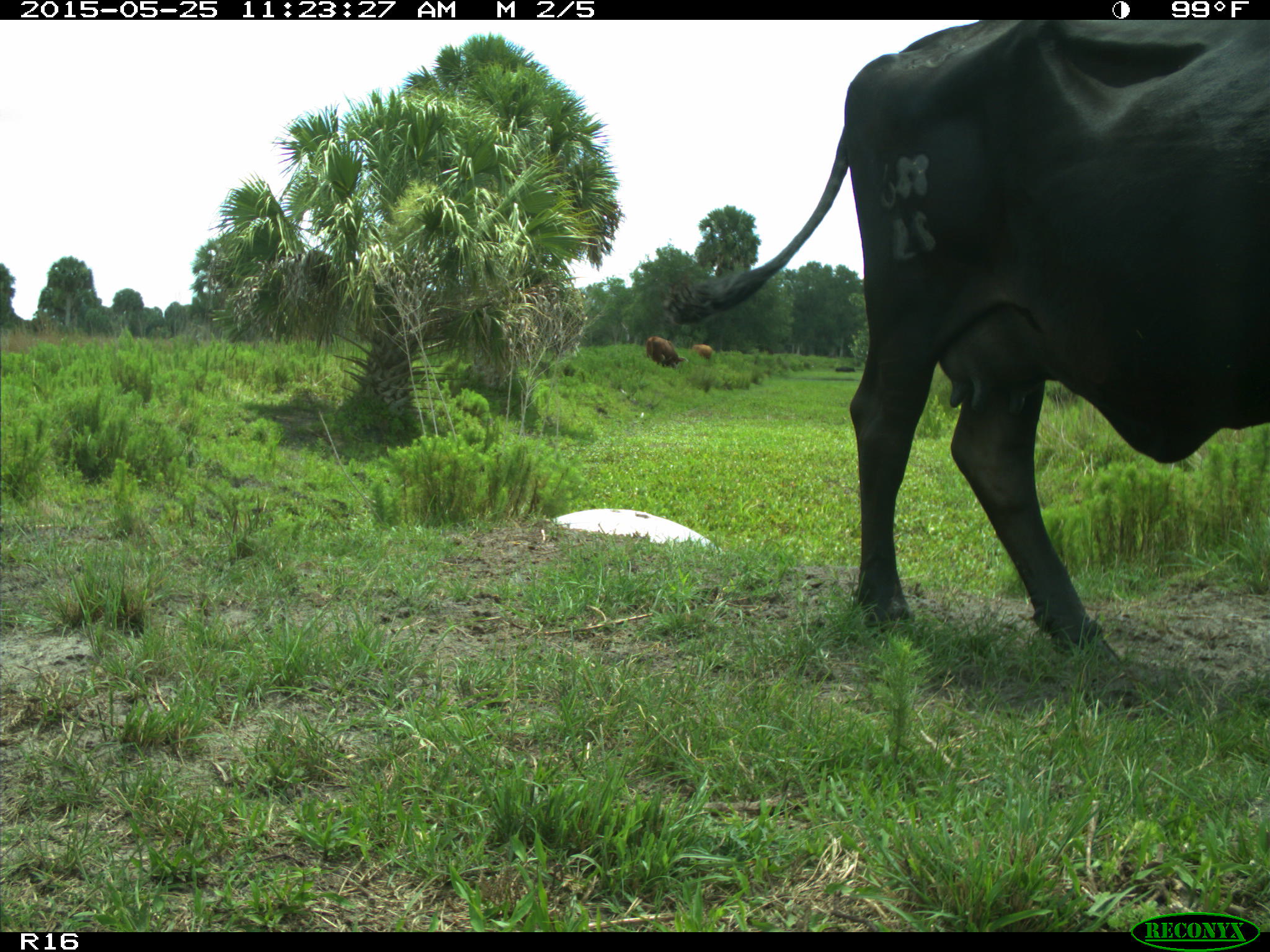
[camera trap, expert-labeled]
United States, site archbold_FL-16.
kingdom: Animalia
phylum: Chordata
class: Mammalia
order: Artiodactyla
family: Bovidae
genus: Bos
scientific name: Bos taurus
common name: domestic cow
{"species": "Bos taurus (domestic cow)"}